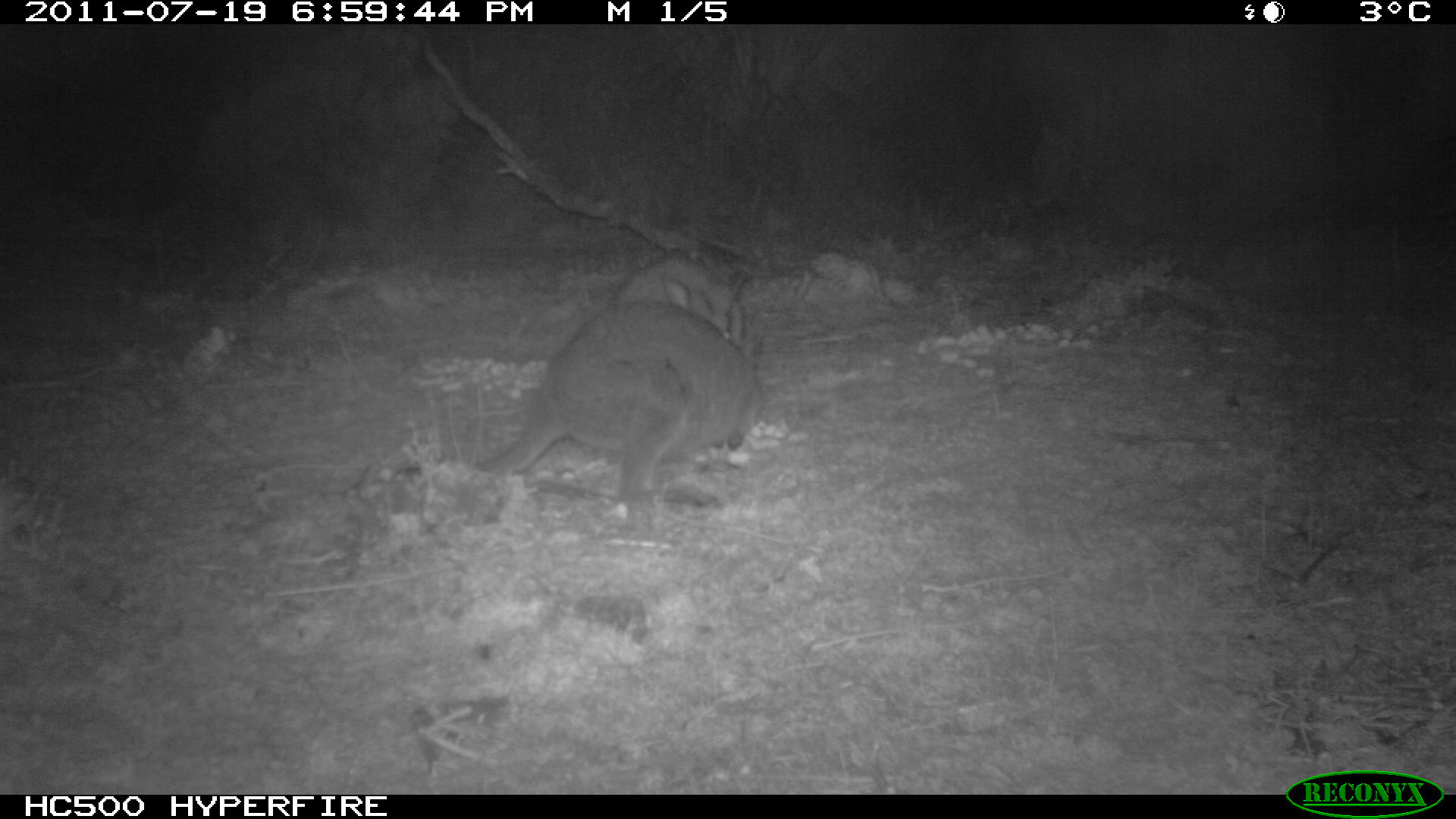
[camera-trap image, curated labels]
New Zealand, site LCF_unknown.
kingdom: Animalia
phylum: Chordata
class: Mammalia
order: Diprotodontia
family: Macropodidae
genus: Notamacropus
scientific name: Notamacropus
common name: wallaby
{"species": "wallaby (Notamacropus)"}